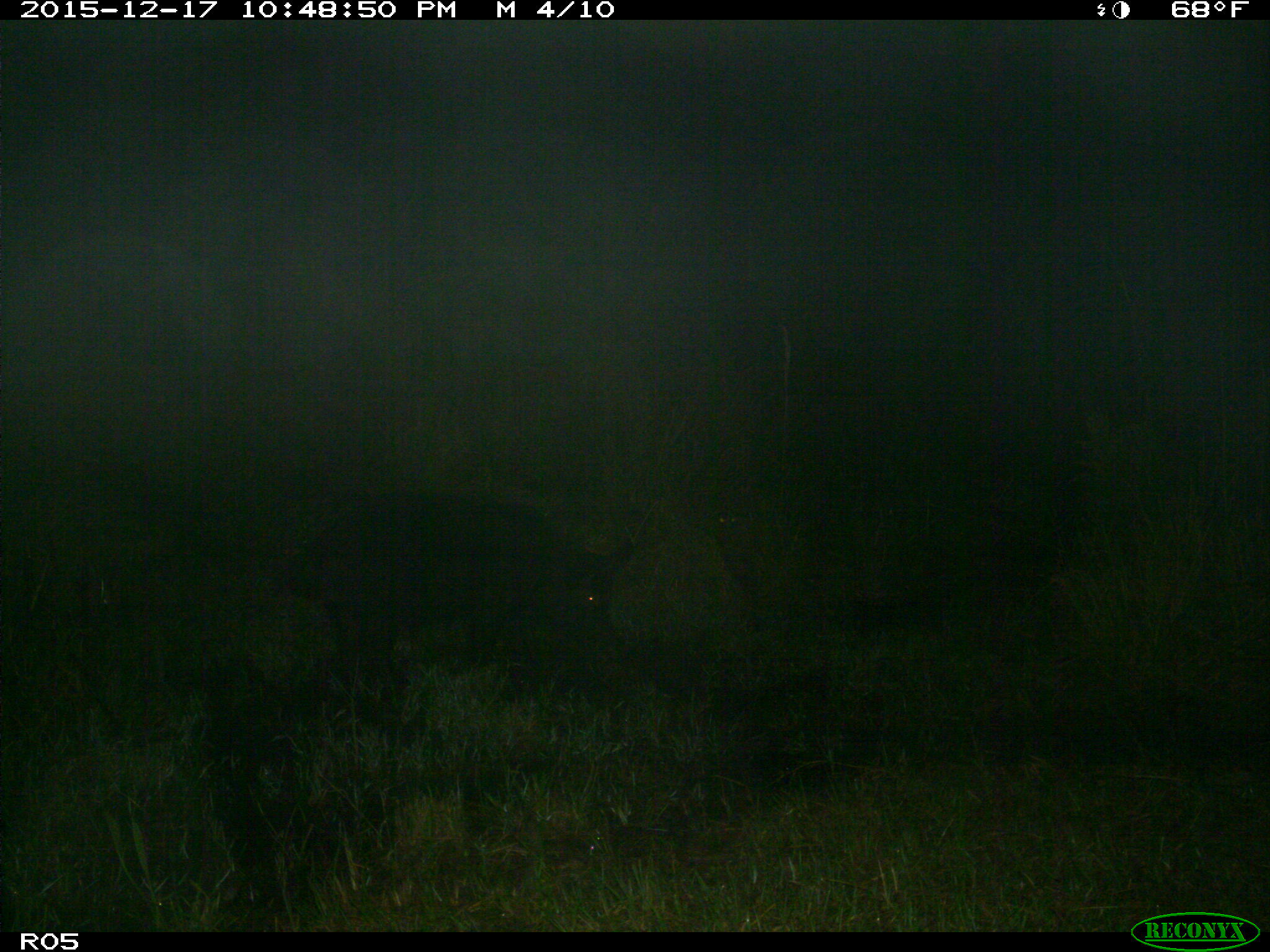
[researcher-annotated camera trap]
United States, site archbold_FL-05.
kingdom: Animalia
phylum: Chordata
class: Mammalia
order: Artiodactyla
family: Suidae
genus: Sus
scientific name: Sus scrofa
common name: wild boar